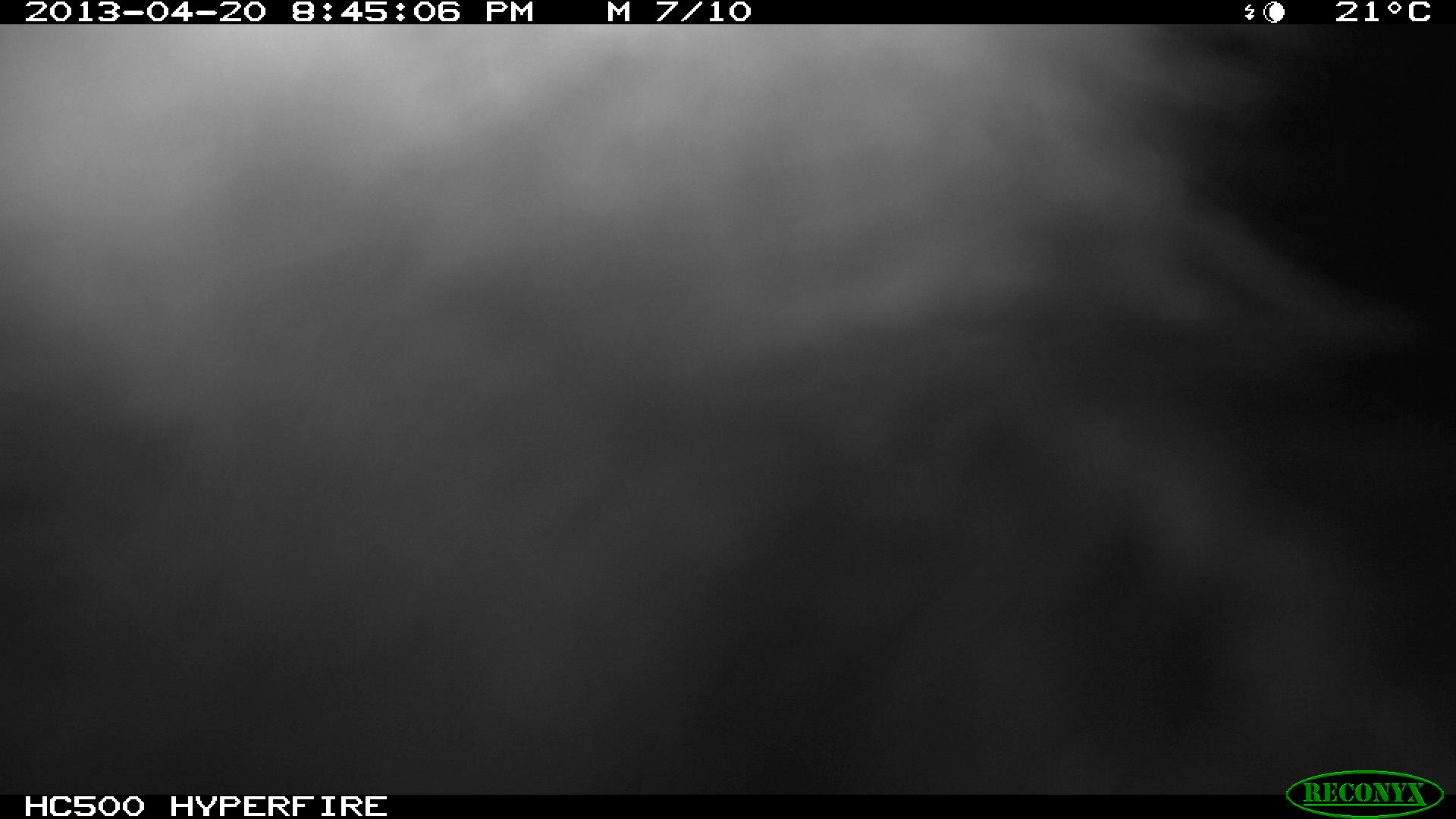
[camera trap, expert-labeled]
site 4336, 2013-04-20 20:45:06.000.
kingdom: Animalia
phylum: Chordata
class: Mammalia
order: Didelphimorphia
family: Didelphidae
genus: Didelphis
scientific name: Didelphis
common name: american opossums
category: didelphis sp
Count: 1.